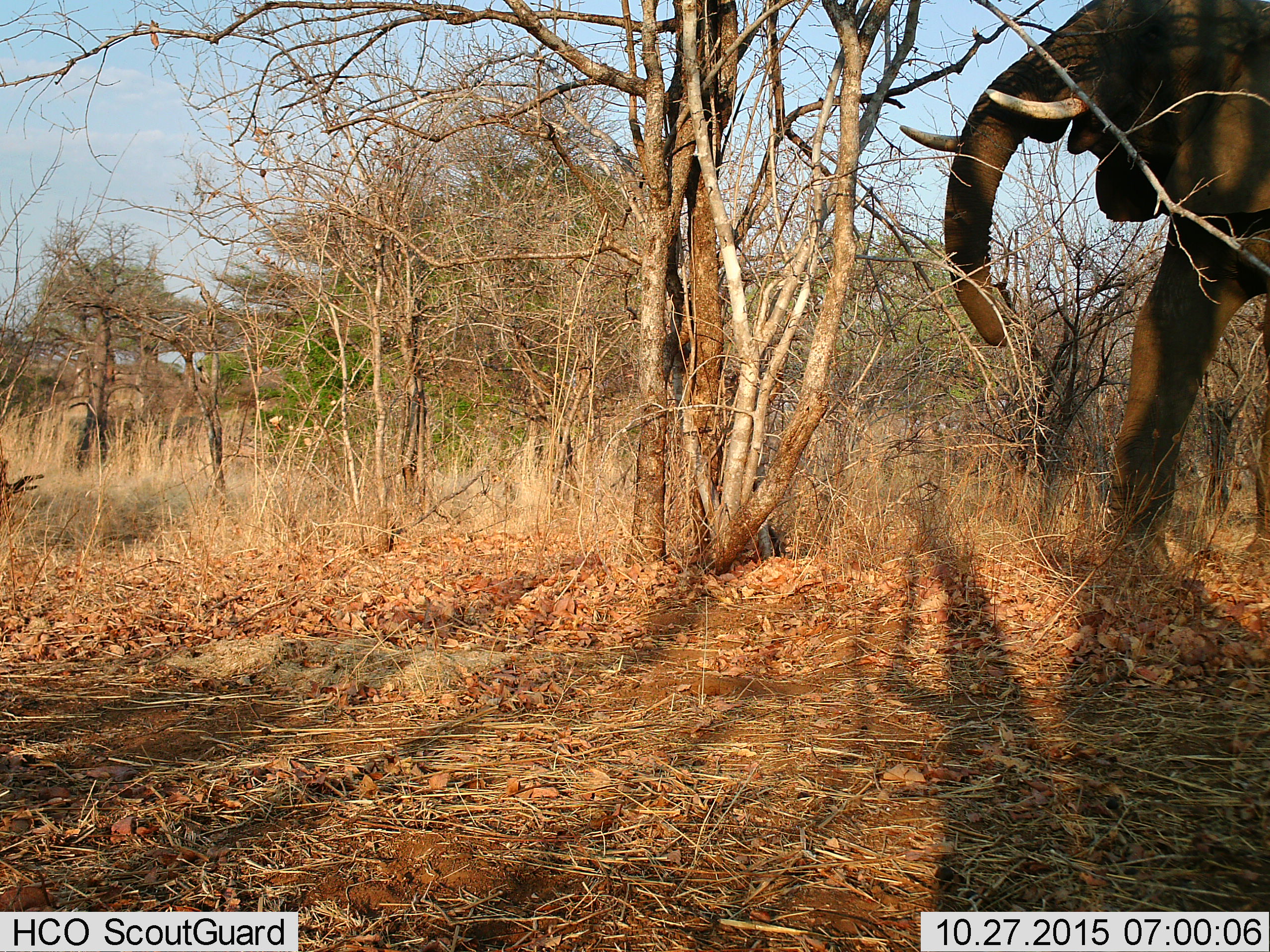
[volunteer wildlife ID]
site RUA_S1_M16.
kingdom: Animalia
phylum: Chordata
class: Mammalia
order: Proboscidea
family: Elephantidae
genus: Loxodonta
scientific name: Loxodonta africana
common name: african bush elephant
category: elephant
Elephant (african bush elephant) (Loxodonta africana), count 1. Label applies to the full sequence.